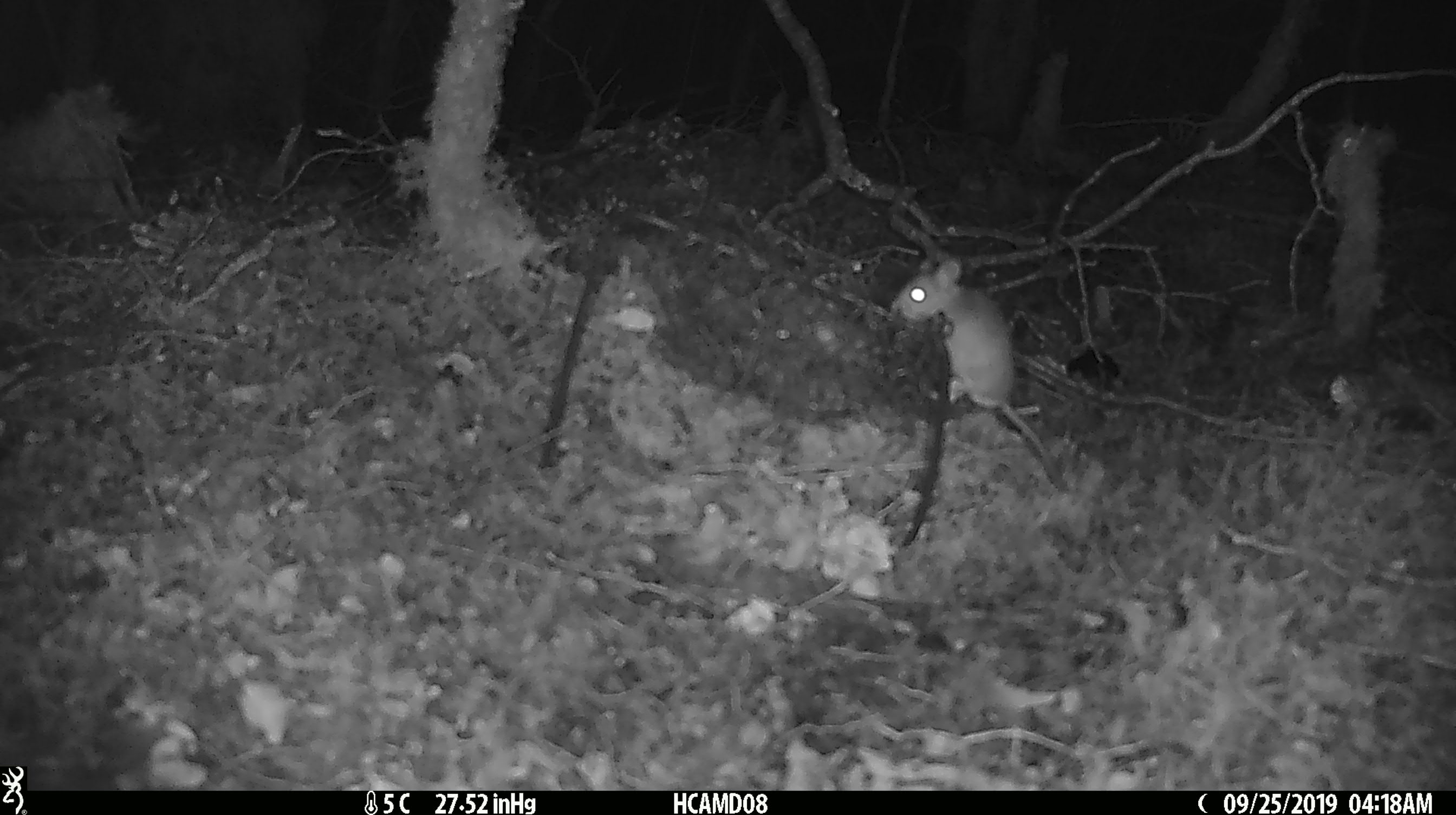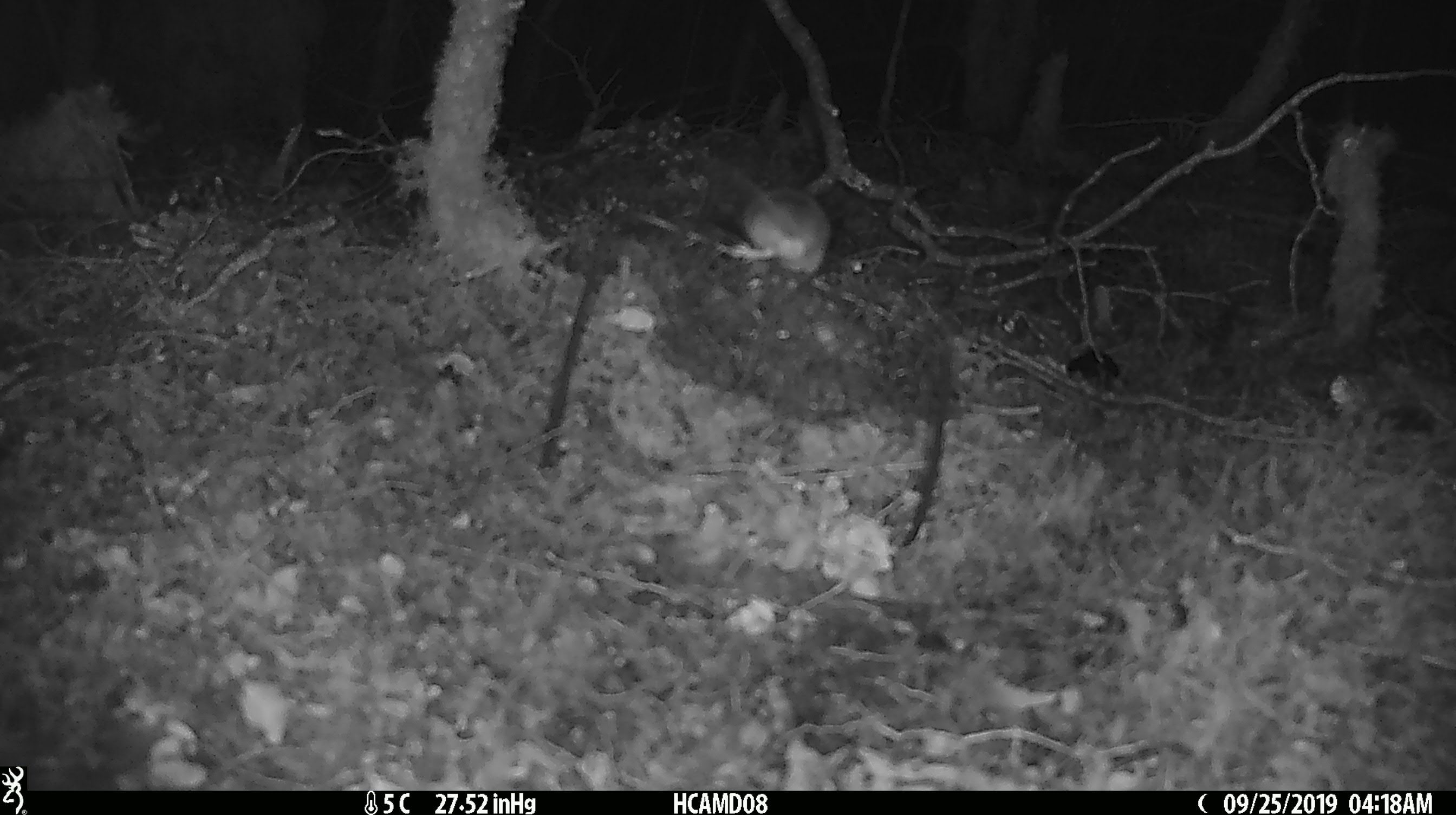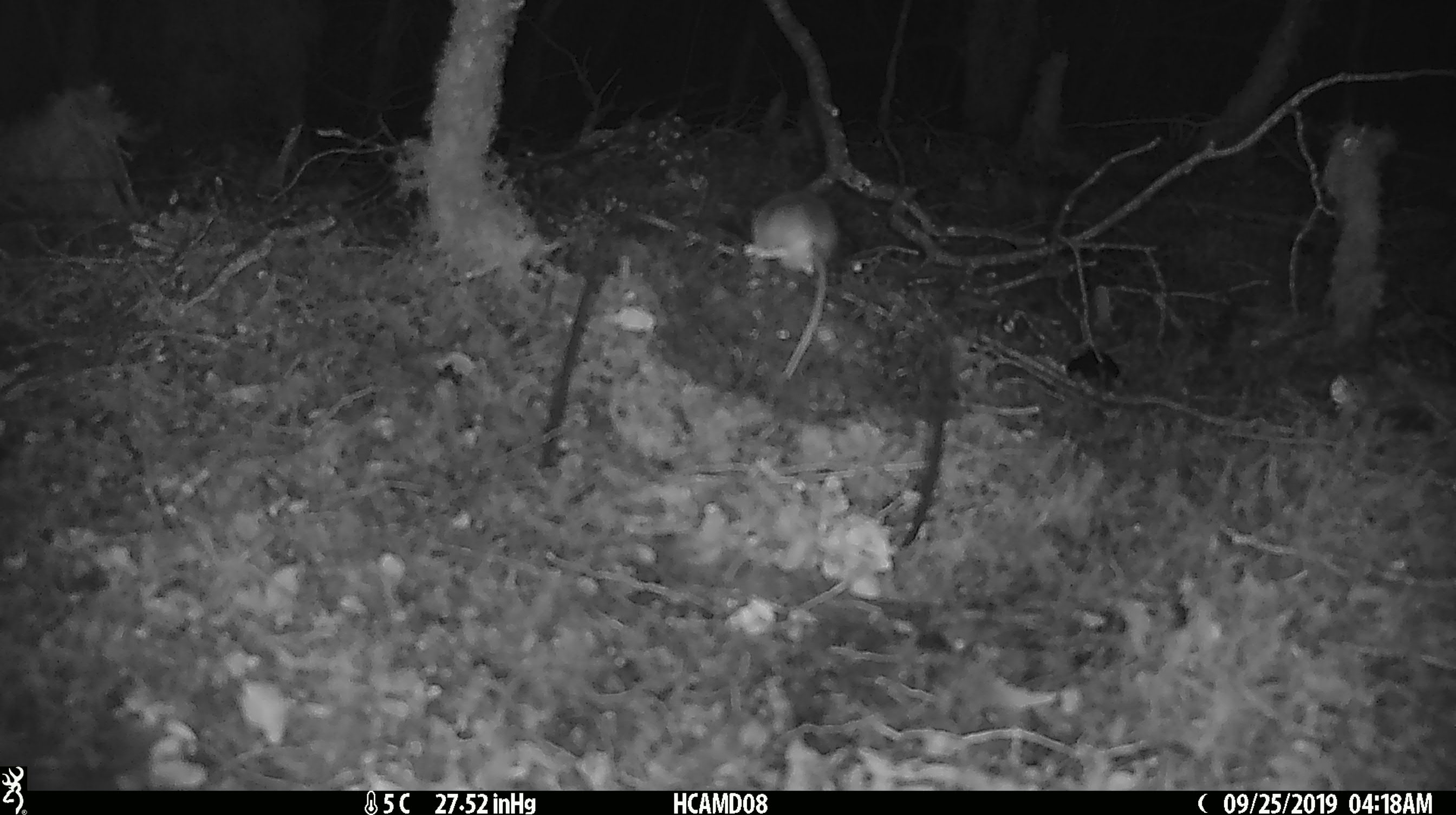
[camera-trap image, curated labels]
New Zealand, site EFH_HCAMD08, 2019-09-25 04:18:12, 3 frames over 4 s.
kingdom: Animalia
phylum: Chordata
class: Mammalia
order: Rodentia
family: Muridae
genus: Mus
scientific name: Mus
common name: mouse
Mouse (Mus).